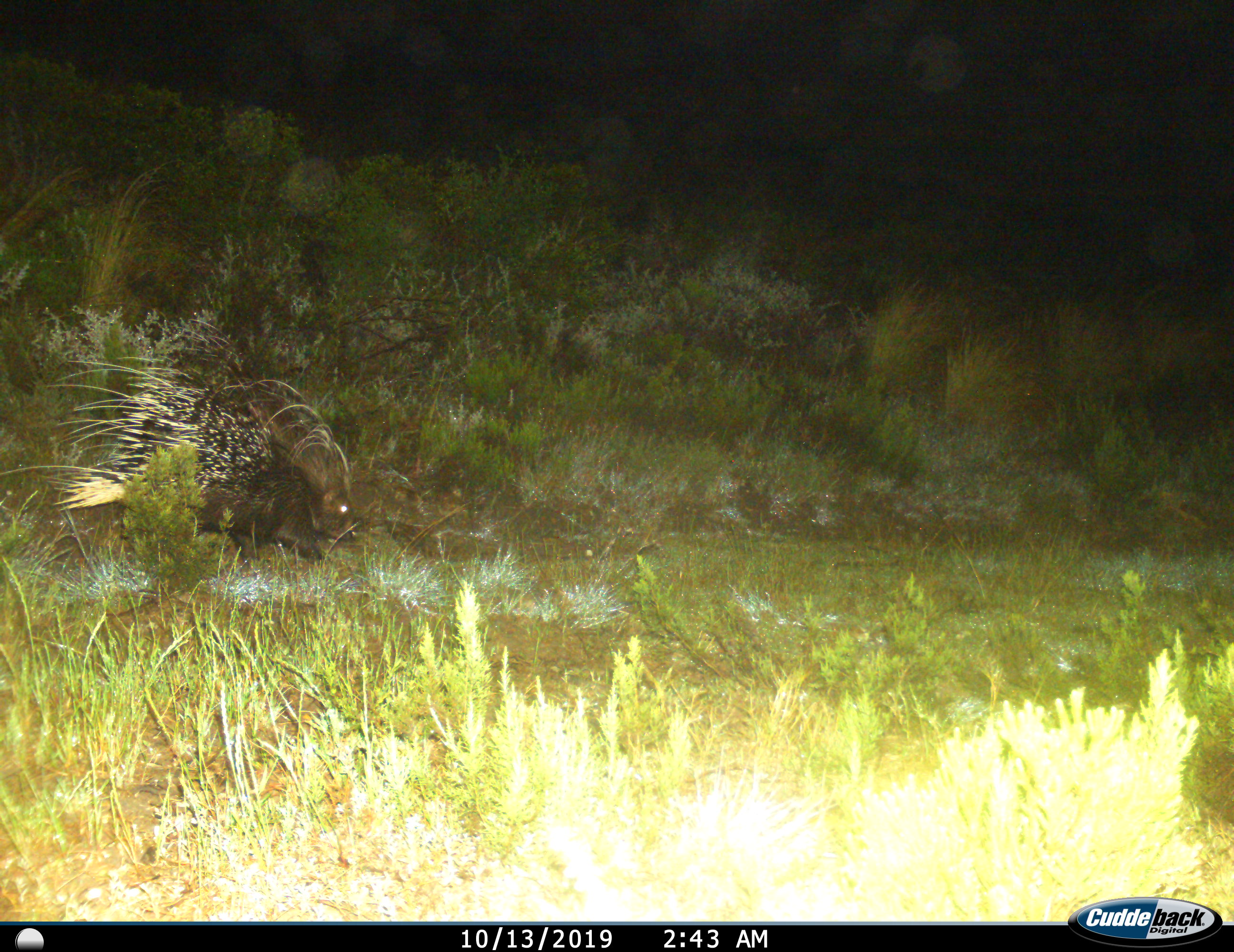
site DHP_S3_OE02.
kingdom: Animalia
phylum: Chordata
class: Mammalia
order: Rodentia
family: Hystricidae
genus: Hystrix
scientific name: Hystrix cristata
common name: crested porcupine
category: porcupine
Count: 1.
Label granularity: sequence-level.